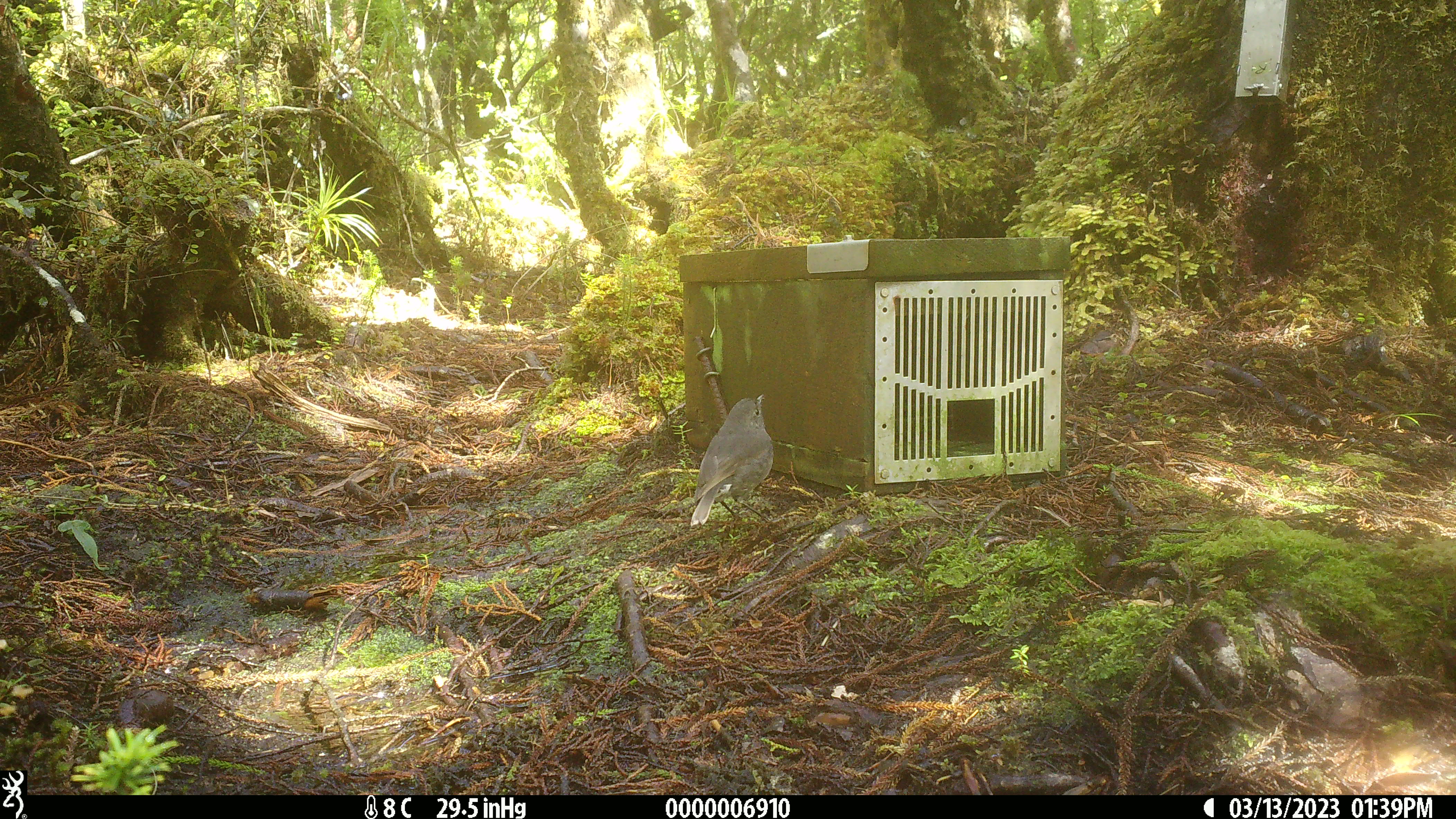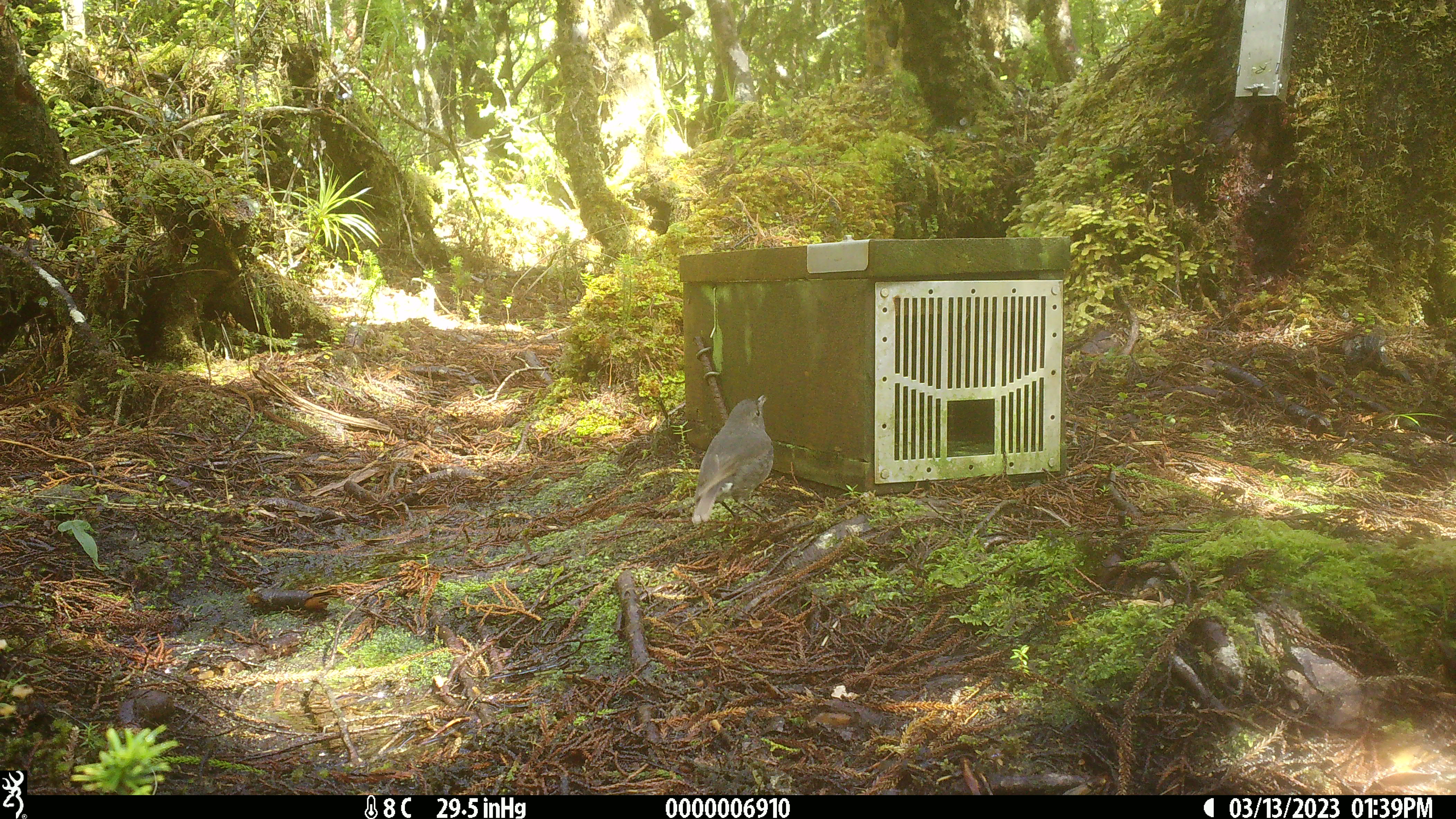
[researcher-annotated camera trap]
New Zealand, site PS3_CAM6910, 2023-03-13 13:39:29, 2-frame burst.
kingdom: Animalia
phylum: Chordata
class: Aves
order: Passeriformes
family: Petroicidae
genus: Petroica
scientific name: Petroica australis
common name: new zealand robin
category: robin